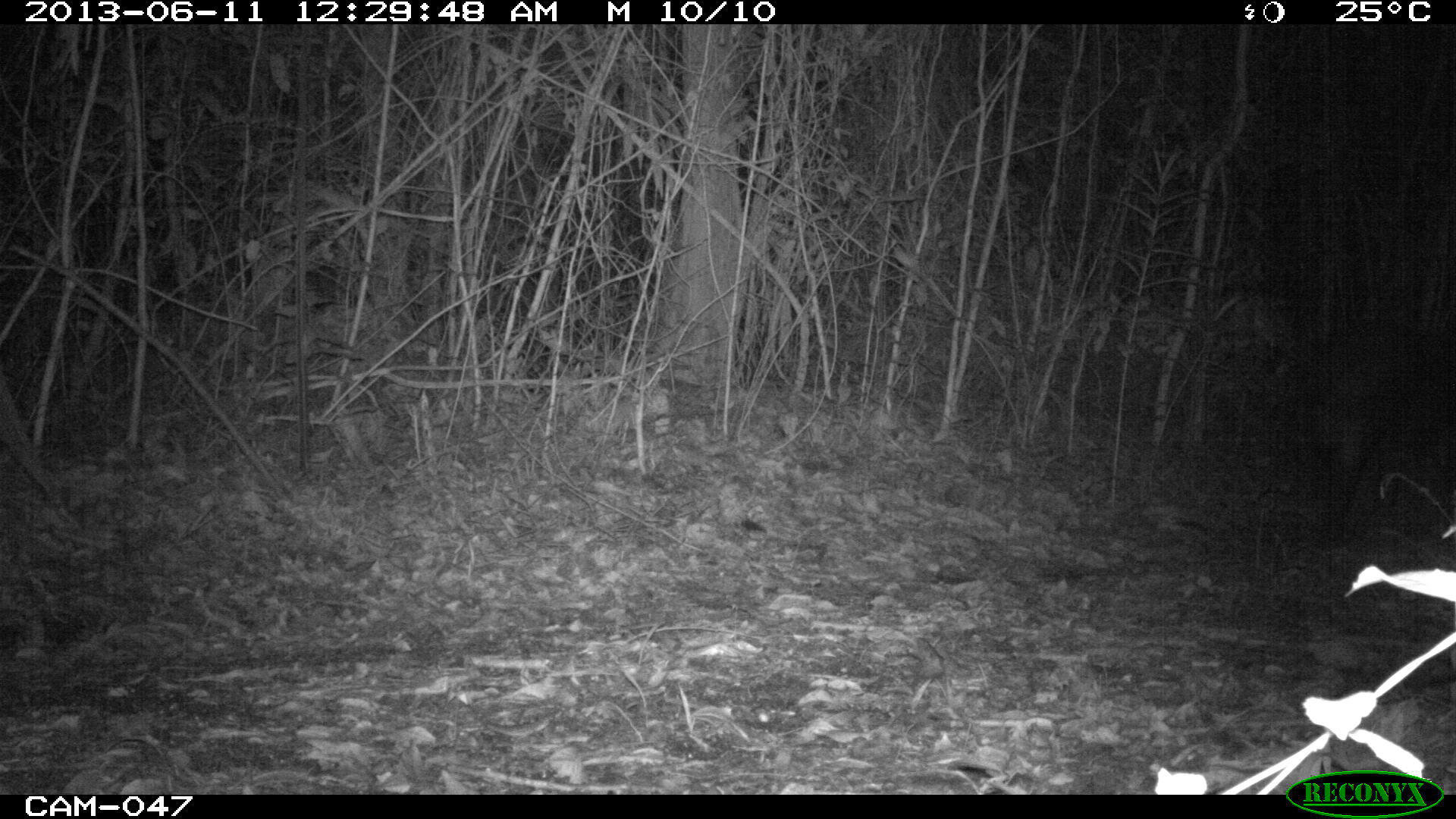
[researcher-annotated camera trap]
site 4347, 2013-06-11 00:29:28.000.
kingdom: Animalia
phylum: Chordata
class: Mammalia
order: Perissodactyla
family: Tapiridae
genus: Tapirus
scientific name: Tapirus bairdii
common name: baird's tapir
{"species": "Tapirus bairdii (baird's tapir)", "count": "1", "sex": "female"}